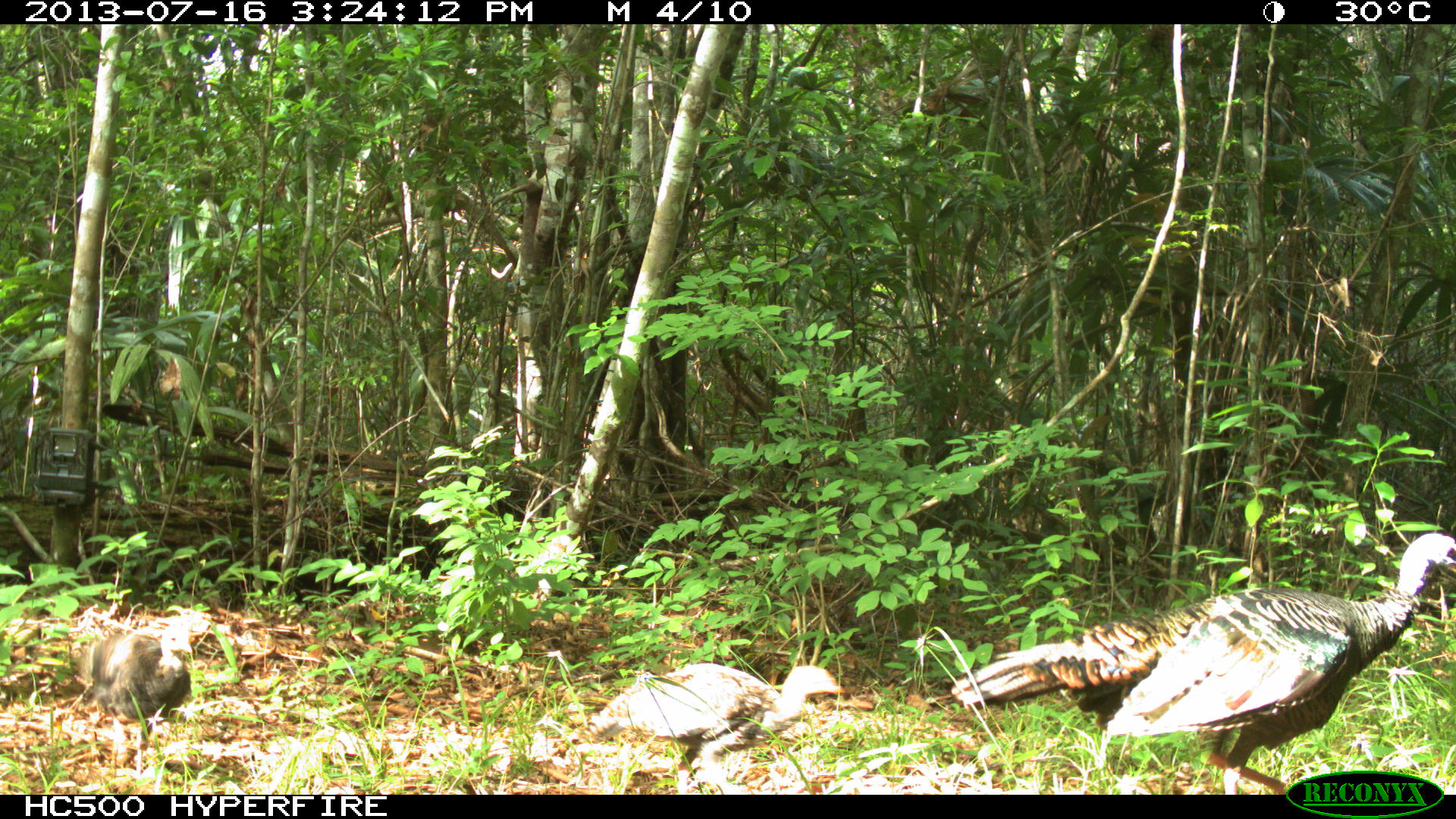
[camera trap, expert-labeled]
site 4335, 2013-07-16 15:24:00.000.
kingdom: Animalia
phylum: Chordata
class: Aves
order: Galliformes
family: Phasianidae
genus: Meleagris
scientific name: Meleagris ocellata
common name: ocellated turkey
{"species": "Meleagris ocellata (ocellated turkey)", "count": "5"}